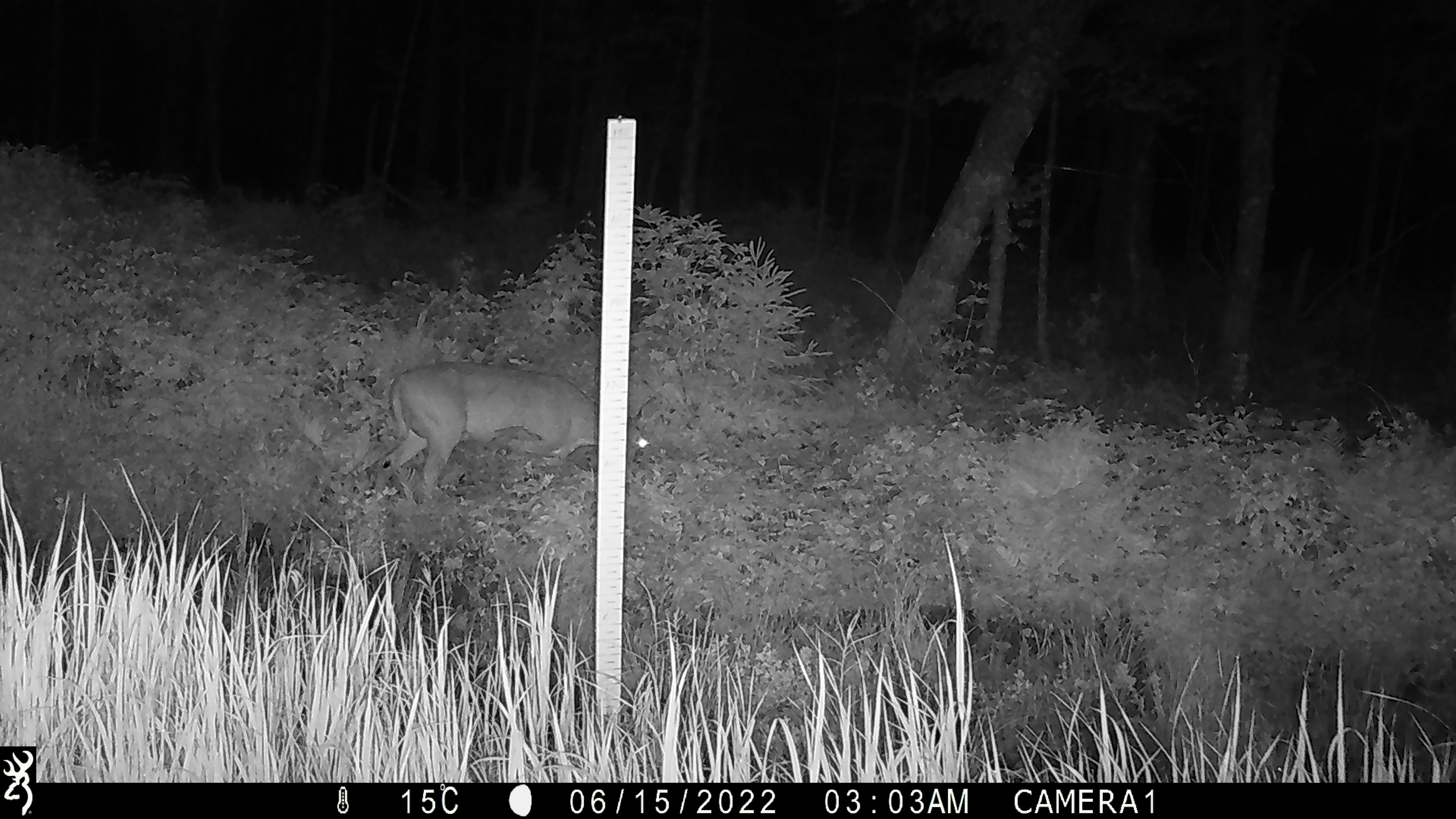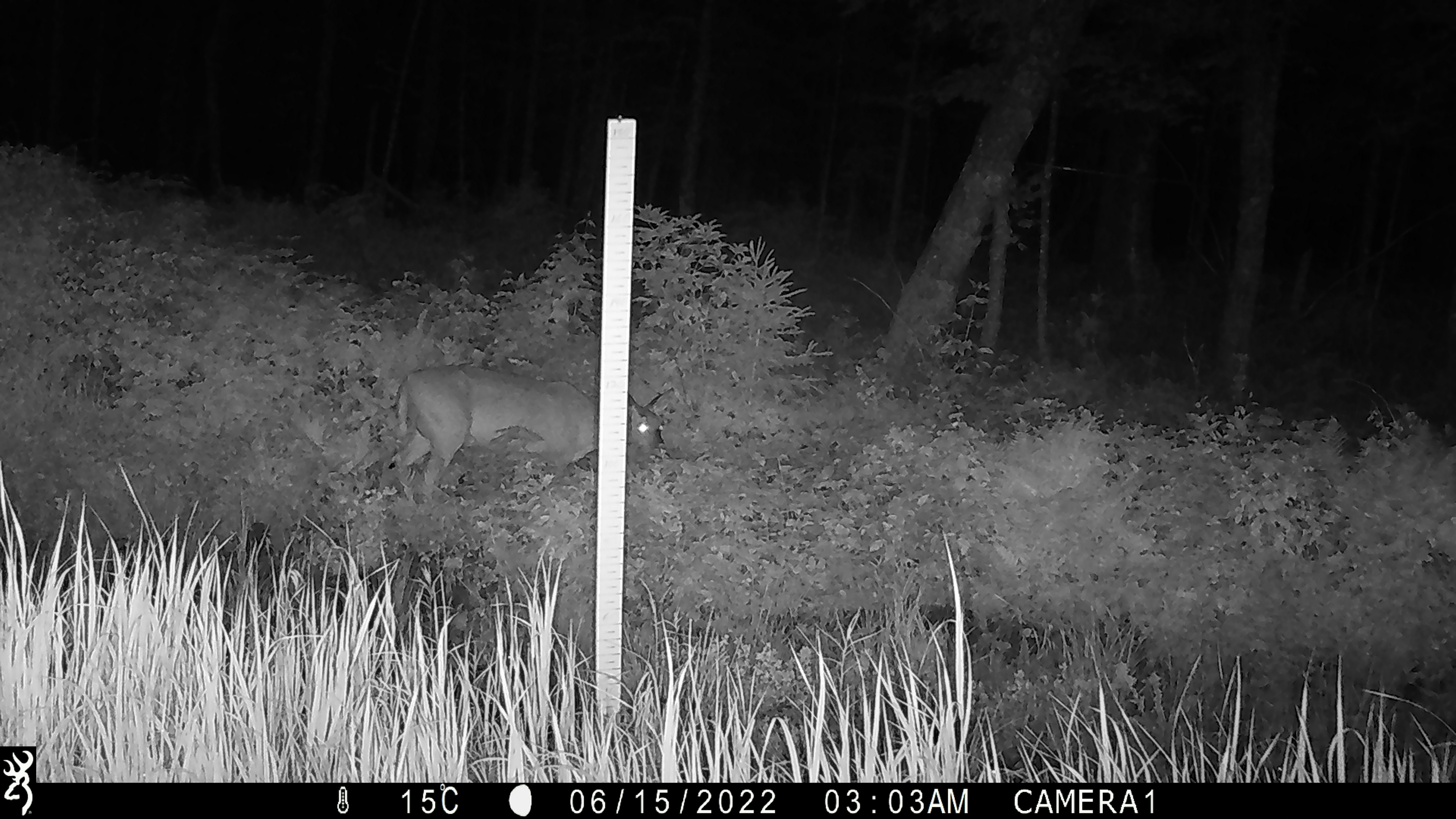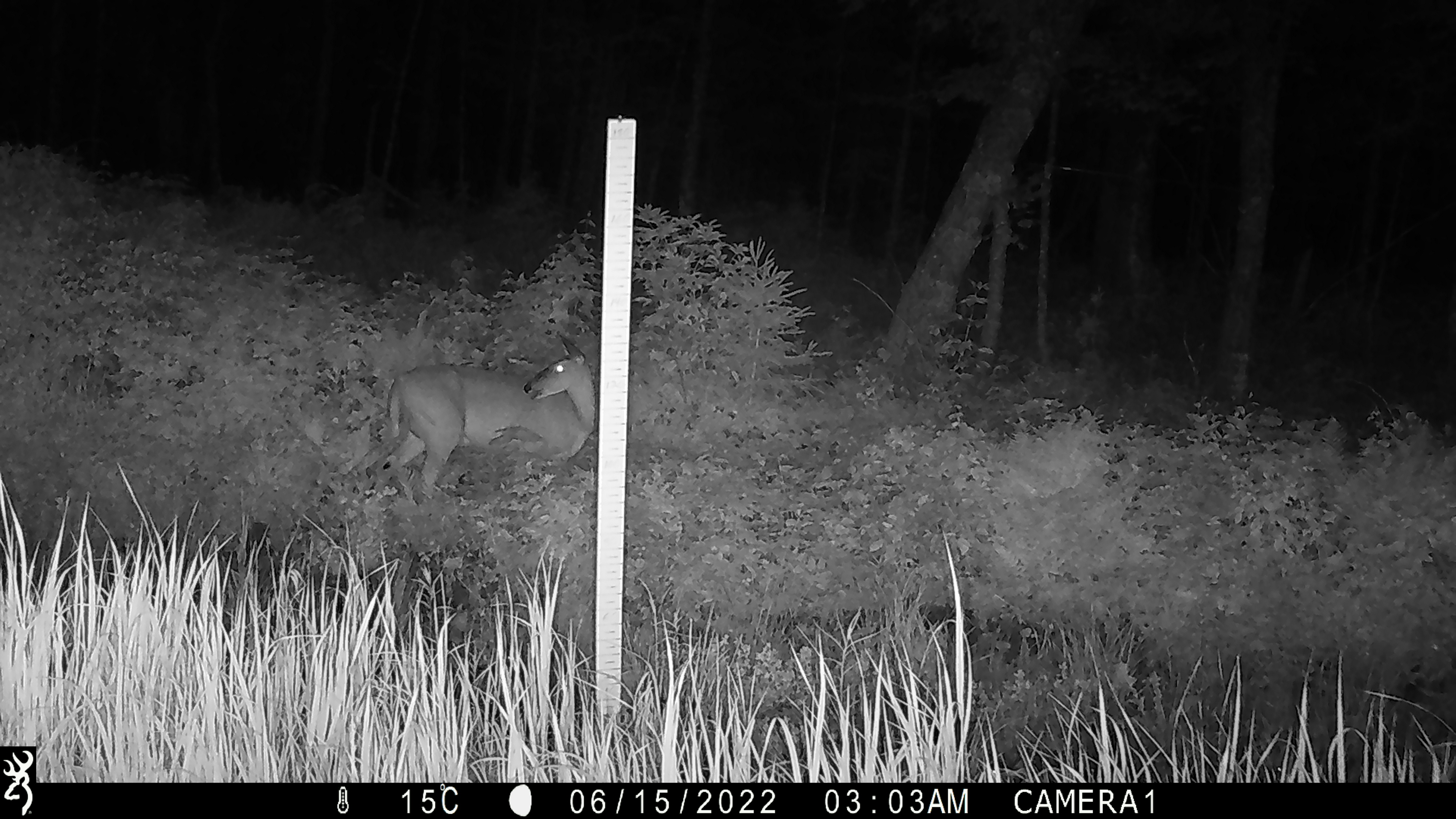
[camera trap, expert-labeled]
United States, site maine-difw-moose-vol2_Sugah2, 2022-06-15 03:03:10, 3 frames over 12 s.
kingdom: Animalia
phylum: Chordata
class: Mammalia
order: Artiodactyla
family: Cervidae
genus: Odocoileus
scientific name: Odocoileus virginianus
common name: white-tailed deer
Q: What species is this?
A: White-tailed deer (Odocoileus virginianus).